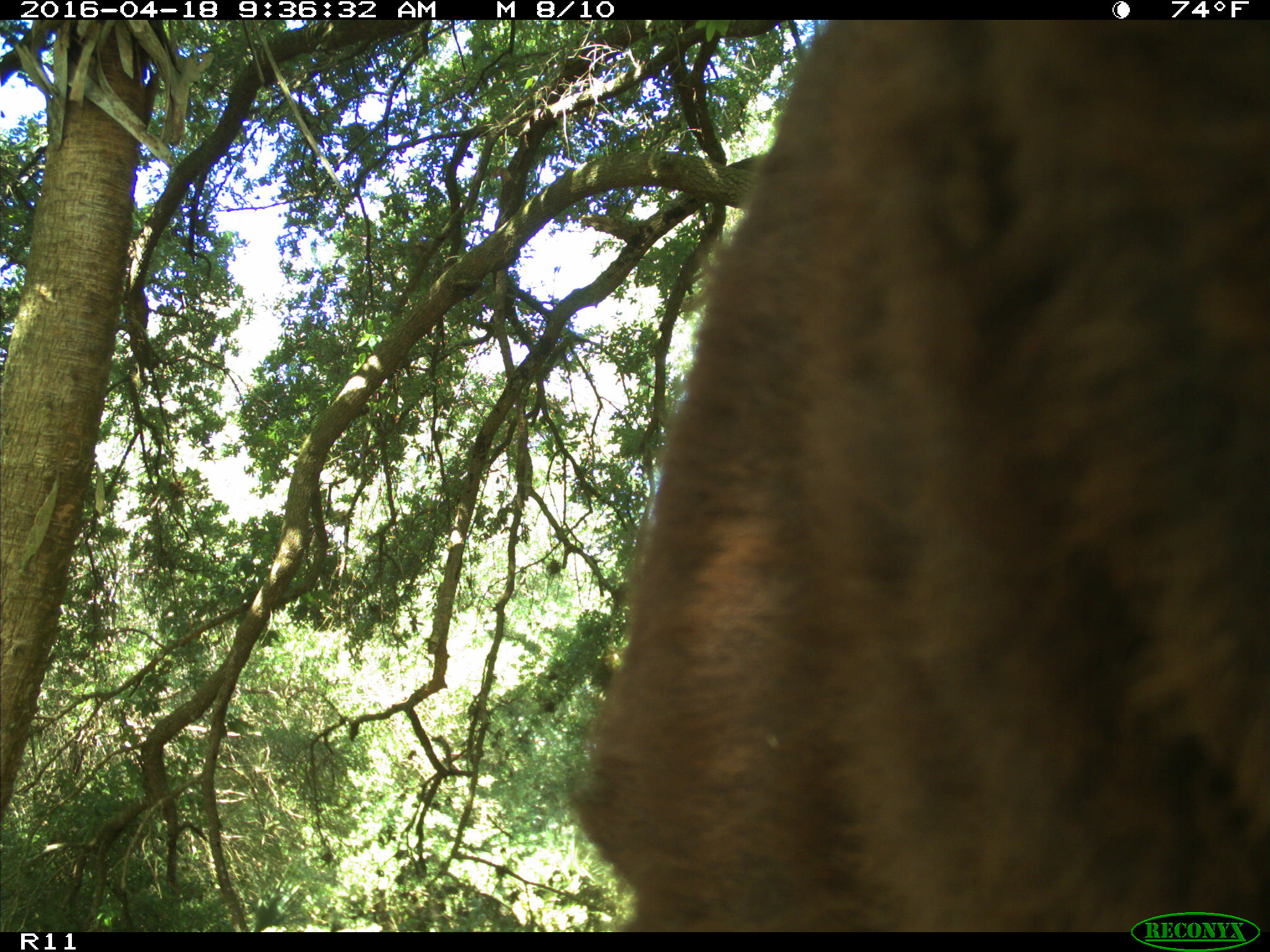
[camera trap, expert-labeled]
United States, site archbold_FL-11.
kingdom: Animalia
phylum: Chordata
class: Mammalia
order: Artiodactyla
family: Bovidae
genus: Bos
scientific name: Bos taurus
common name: domestic cow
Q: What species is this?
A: Bos taurus (domestic cow).